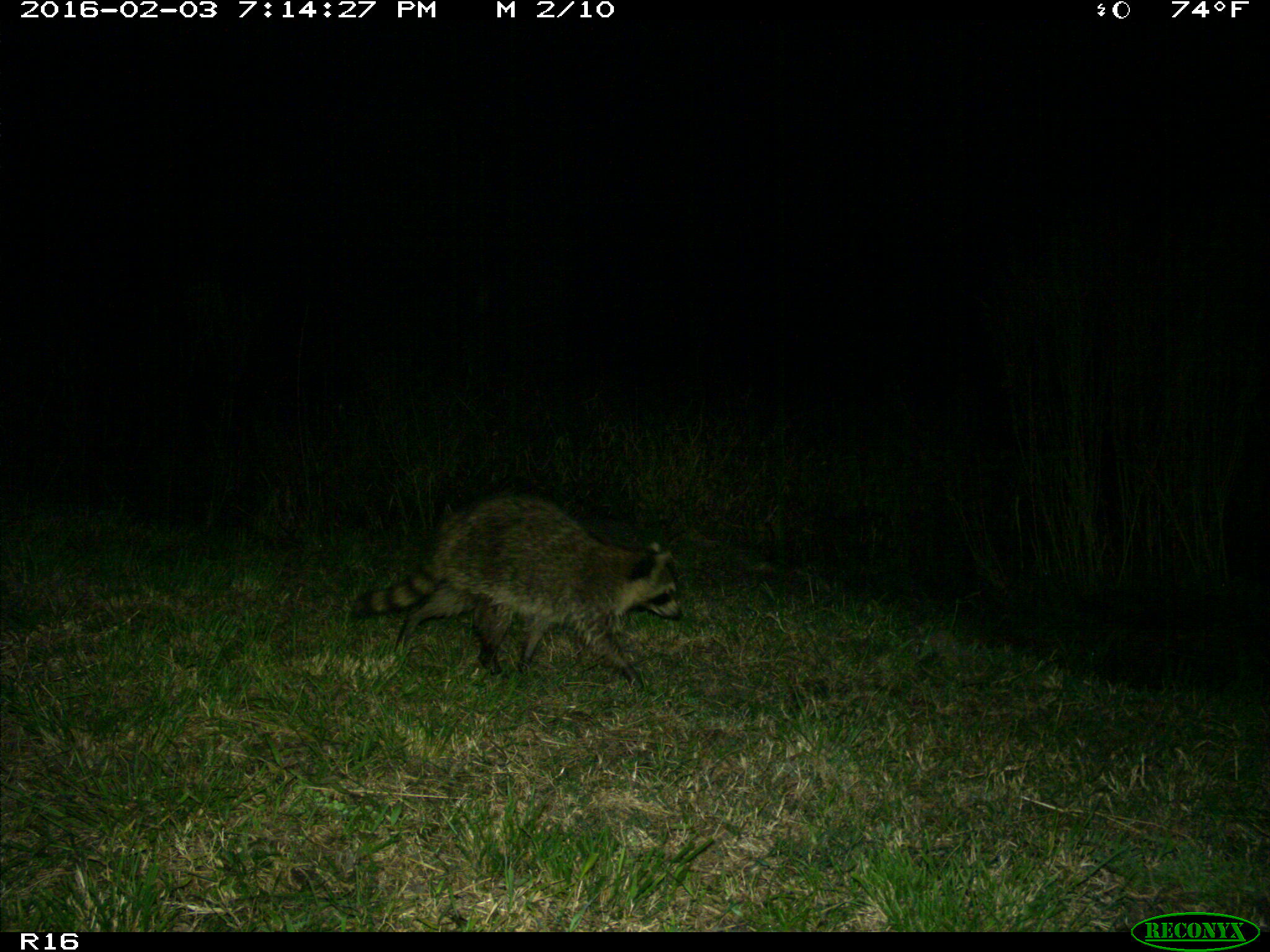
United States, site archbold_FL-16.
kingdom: Animalia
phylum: Chordata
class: Mammalia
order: Carnivora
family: Procyonidae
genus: Procyon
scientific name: Procyon lotor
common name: common raccoon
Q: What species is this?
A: Procyon lotor (common raccoon).